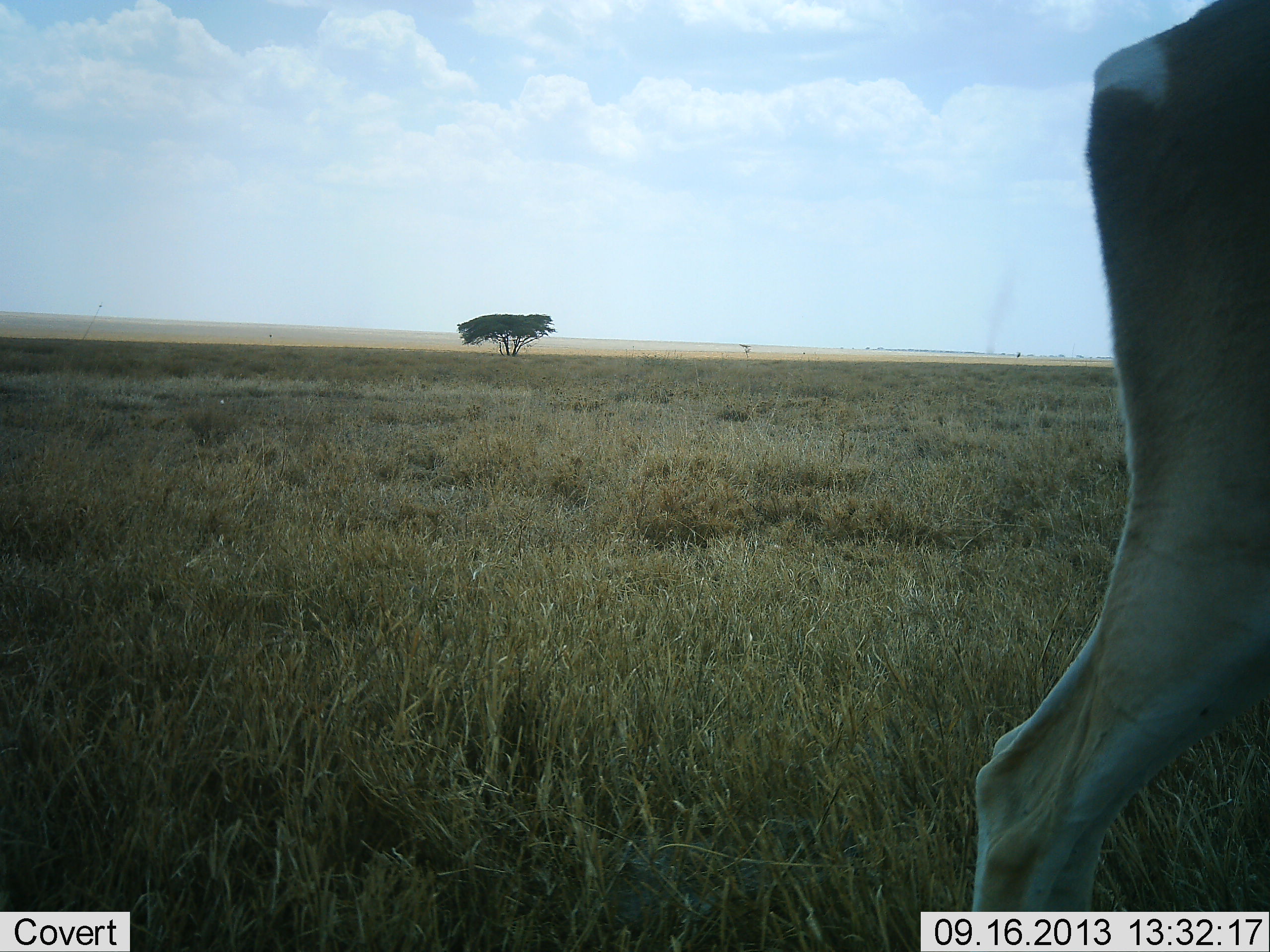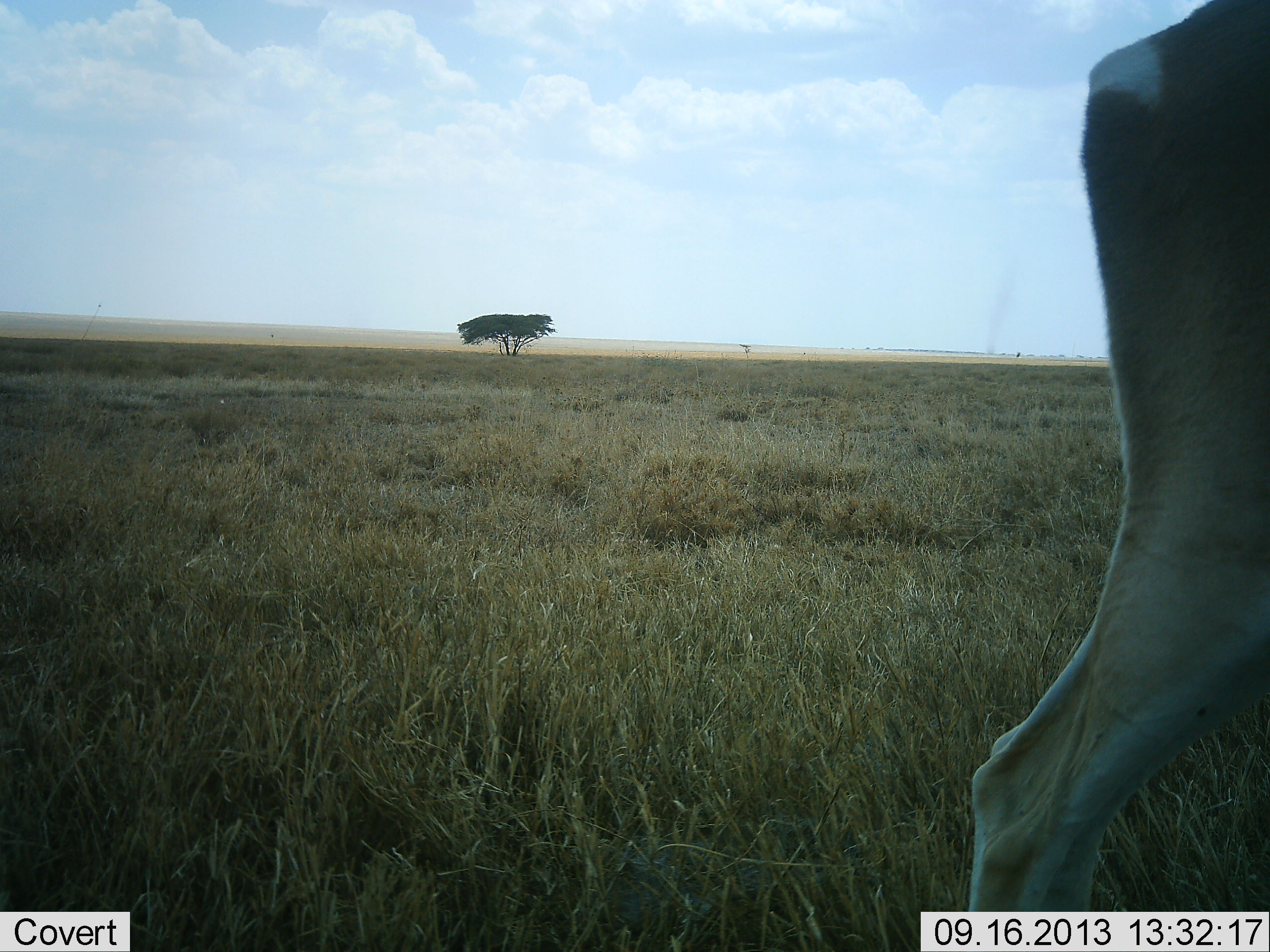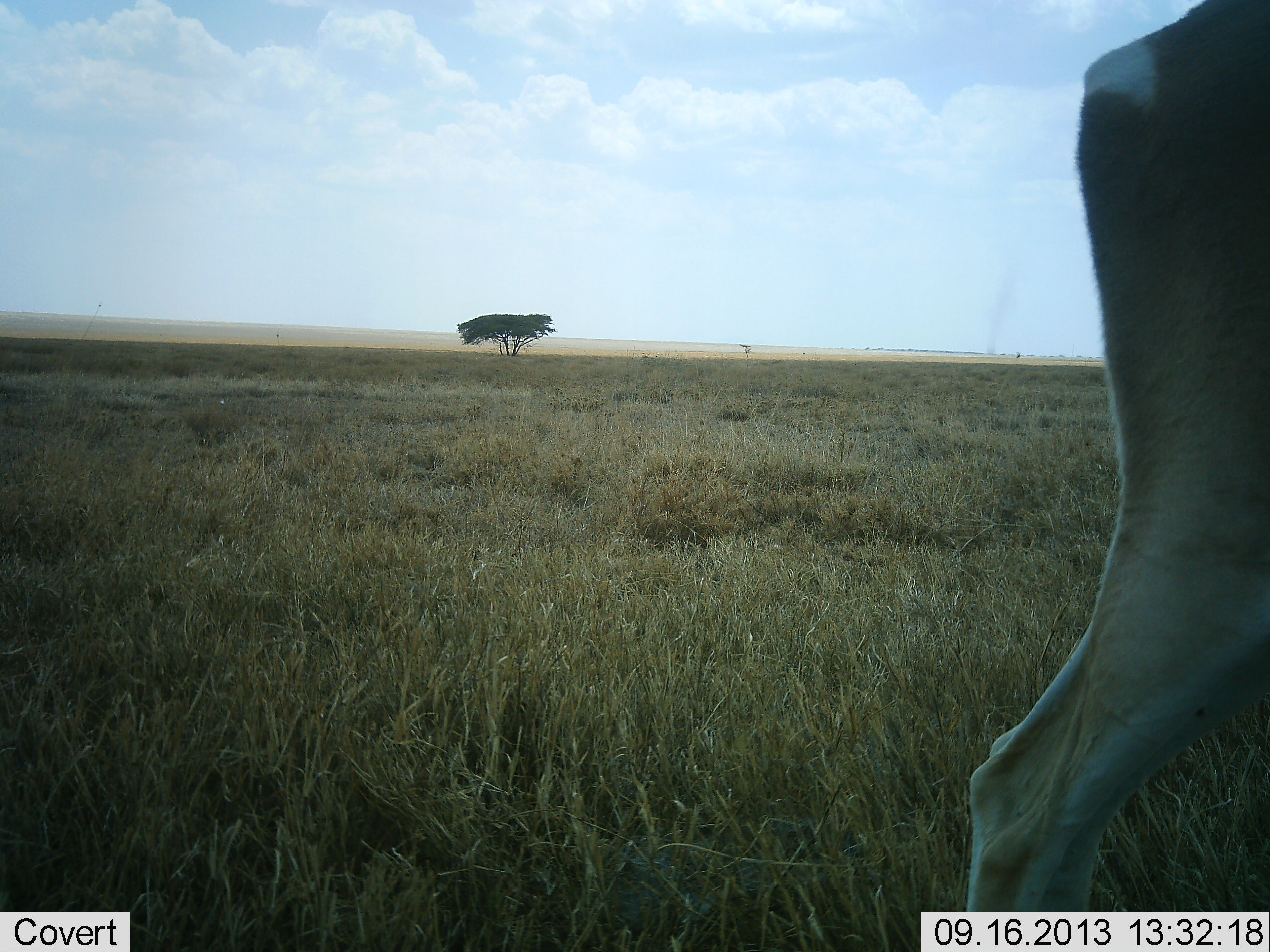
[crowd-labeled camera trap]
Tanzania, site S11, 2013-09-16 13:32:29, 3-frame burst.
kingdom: Animalia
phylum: Chordata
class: Mammalia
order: Artiodactyla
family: Bovidae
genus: Nanger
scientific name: Nanger granti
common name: grant's gazelle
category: gazellegrants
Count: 1.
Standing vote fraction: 100%.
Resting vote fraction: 0%.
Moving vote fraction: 0%.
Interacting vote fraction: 0%.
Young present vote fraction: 0%.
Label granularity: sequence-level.